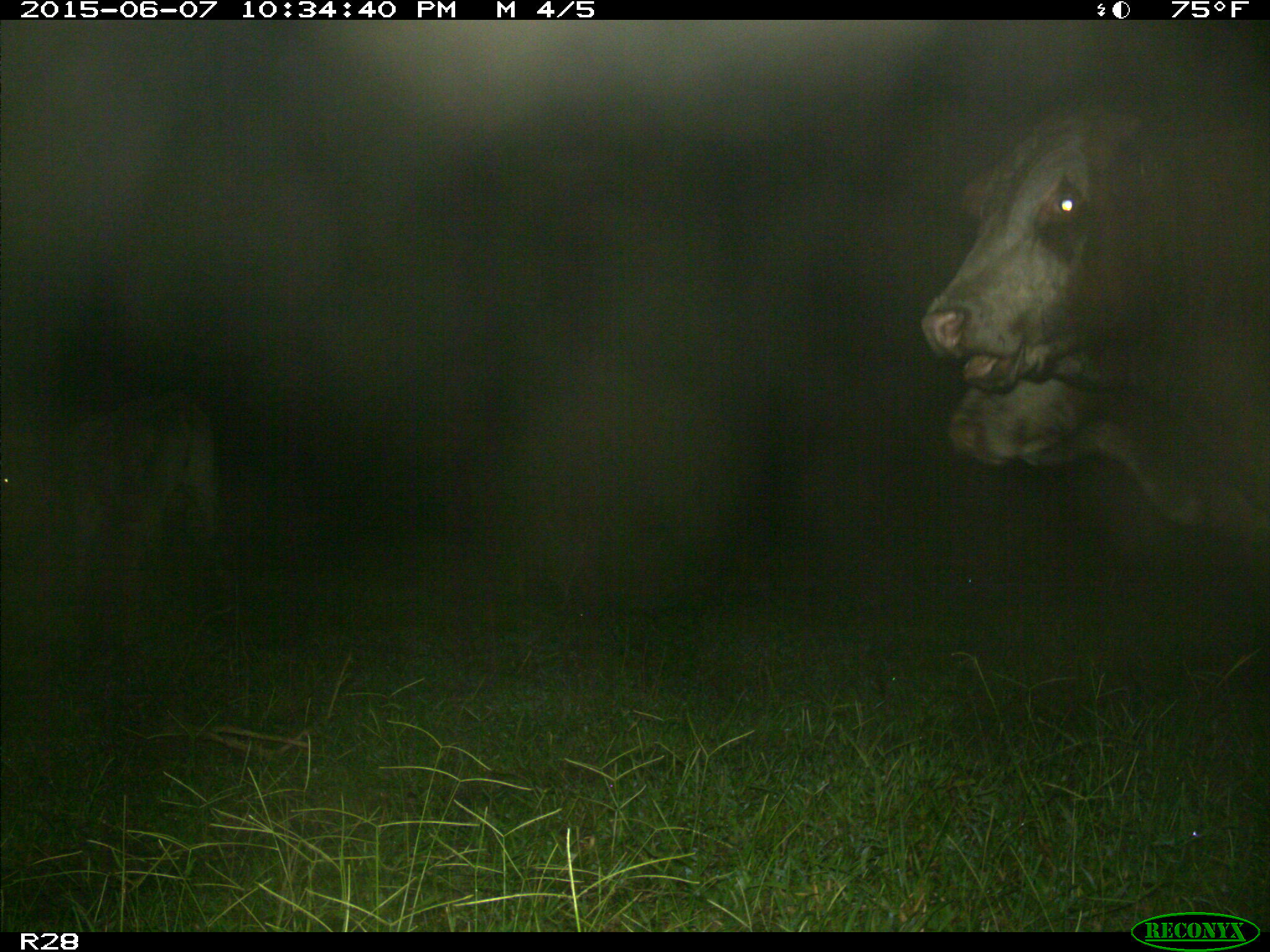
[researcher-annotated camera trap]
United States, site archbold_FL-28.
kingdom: Animalia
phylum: Chordata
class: Mammalia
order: Artiodactyla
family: Bovidae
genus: Bos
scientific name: Bos taurus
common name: domestic cow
Bos taurus (domestic cow).